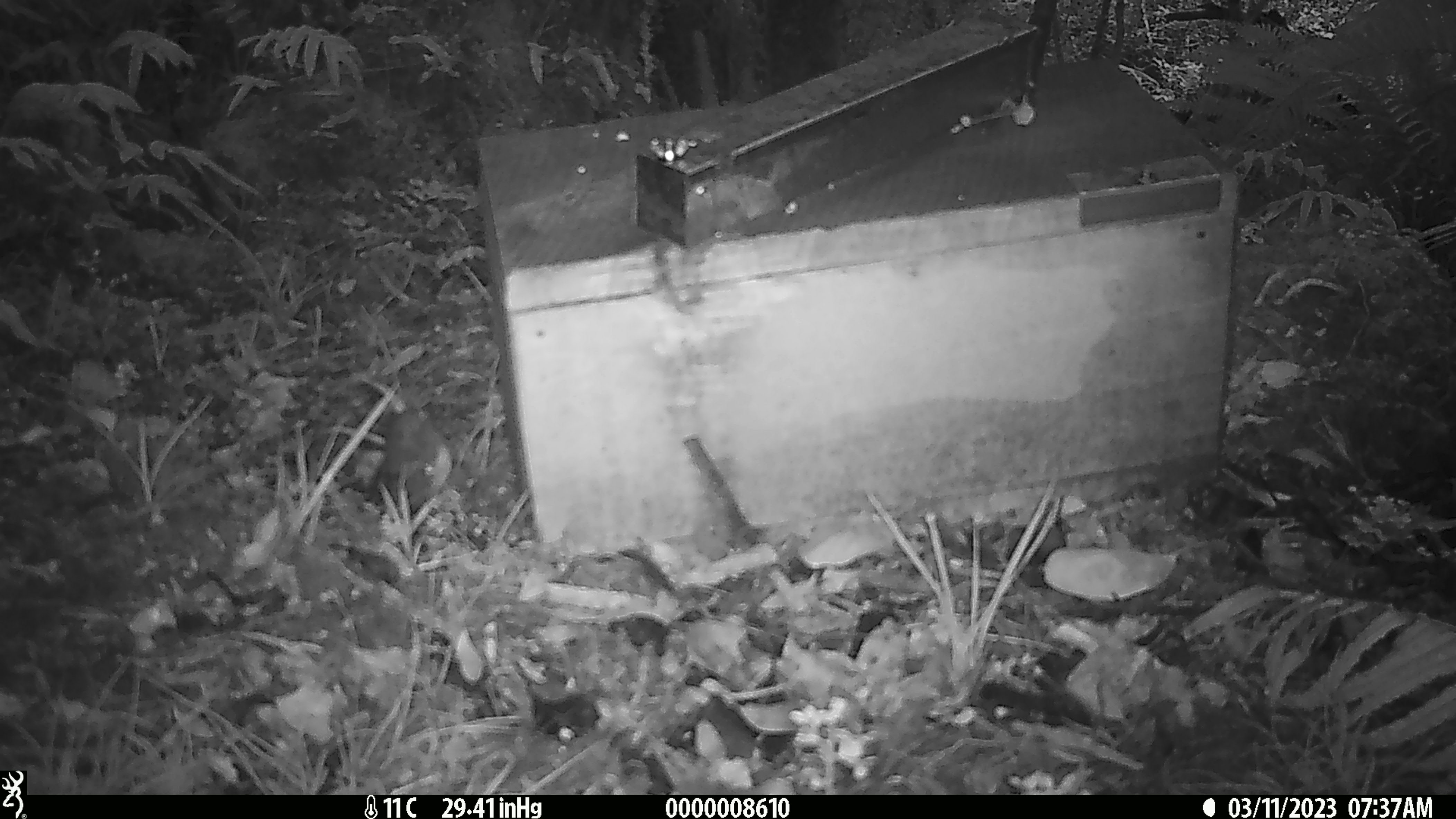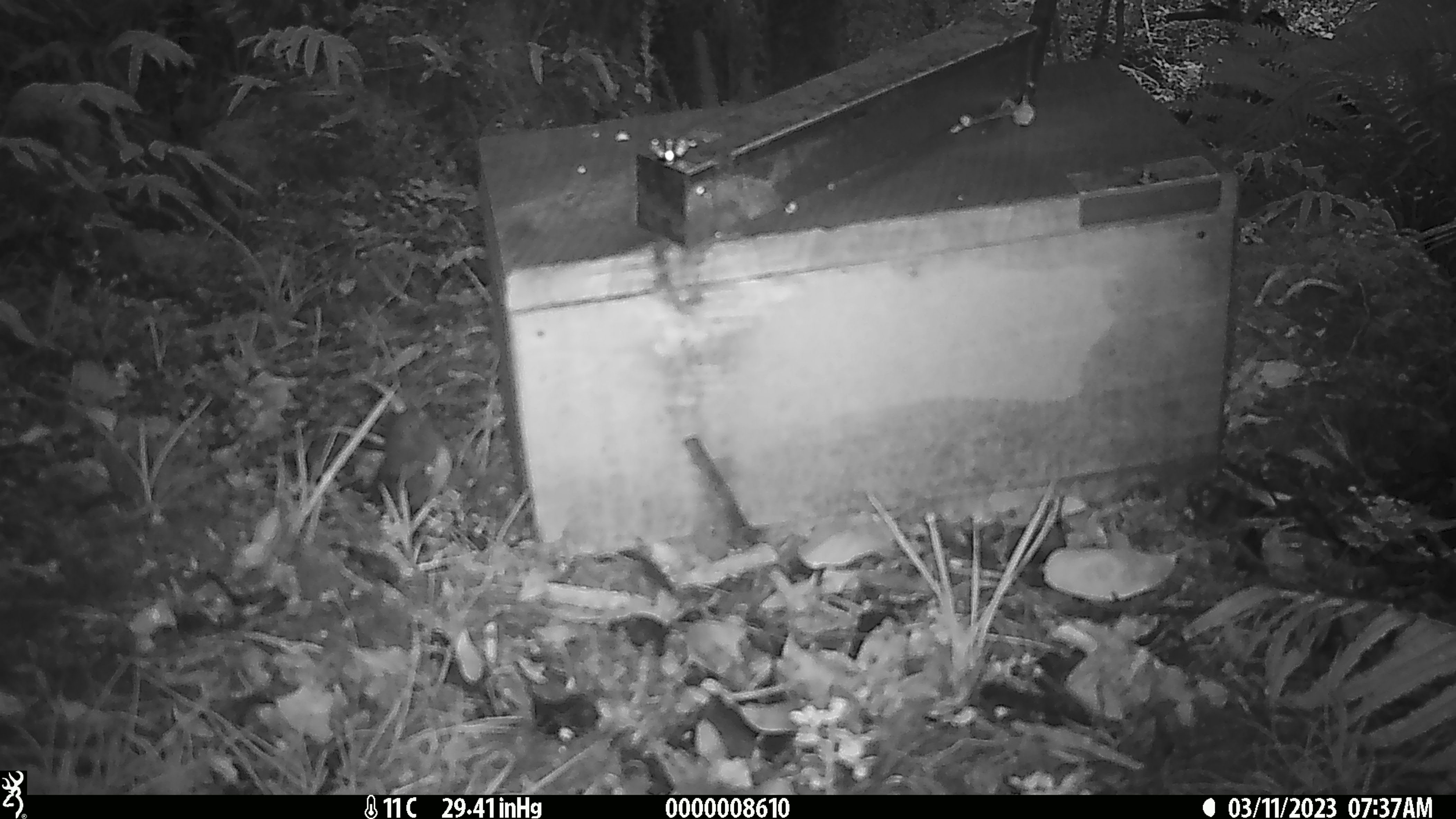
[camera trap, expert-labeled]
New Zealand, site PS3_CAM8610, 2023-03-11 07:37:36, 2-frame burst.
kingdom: Animalia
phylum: Chordata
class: Aves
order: Passeriformes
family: Petroicidae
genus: Petroica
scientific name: Petroica australis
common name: new zealand robin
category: robin